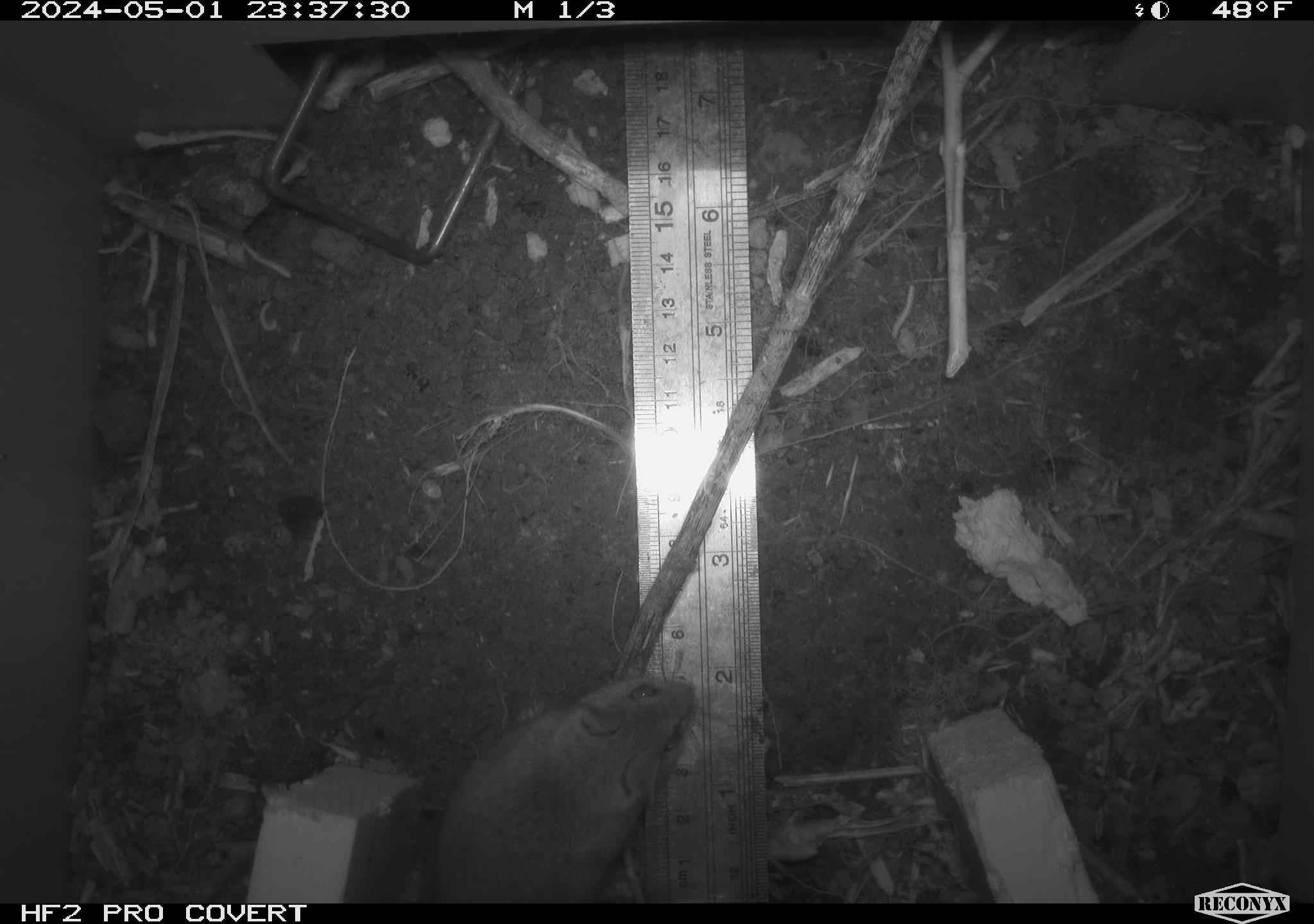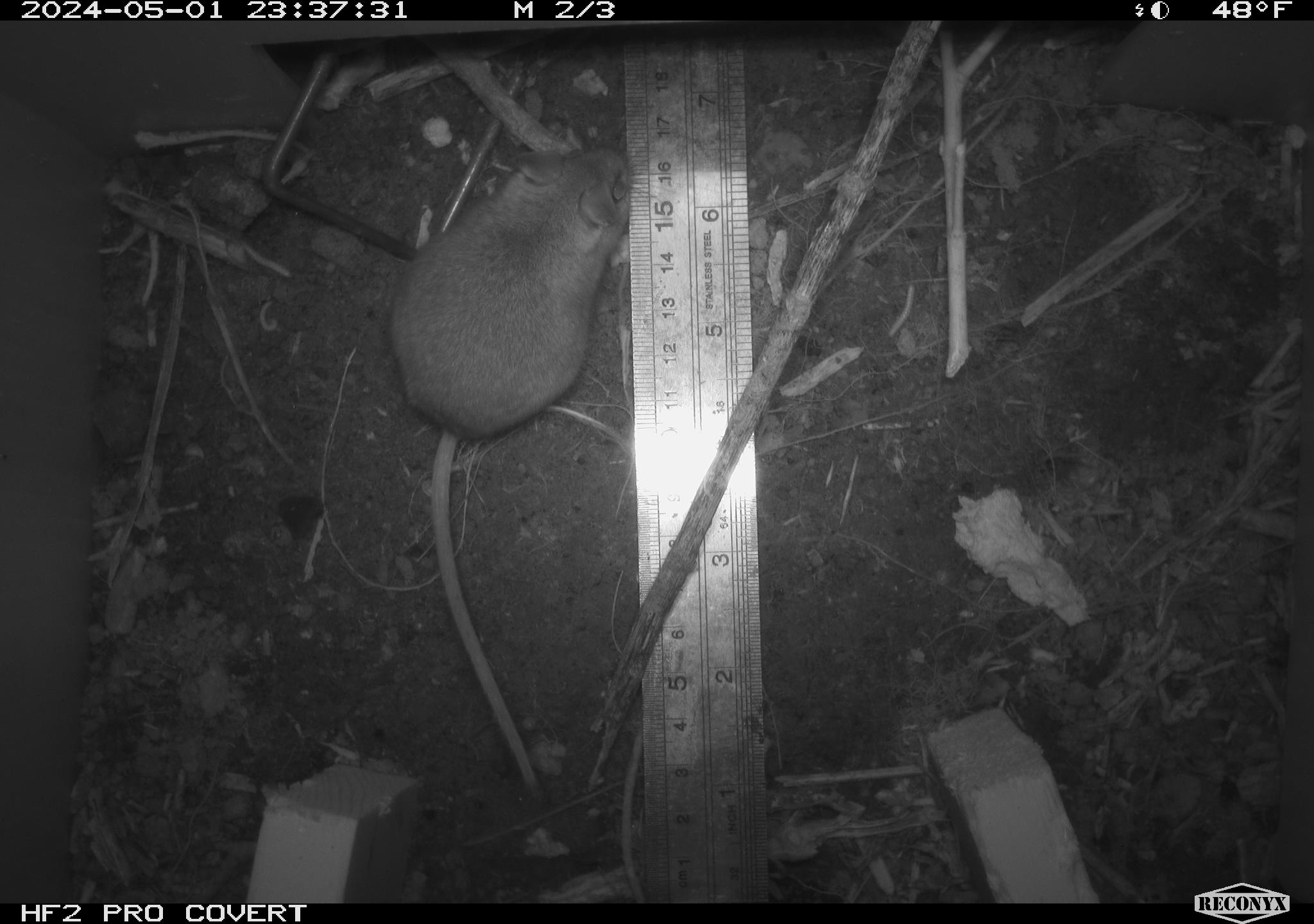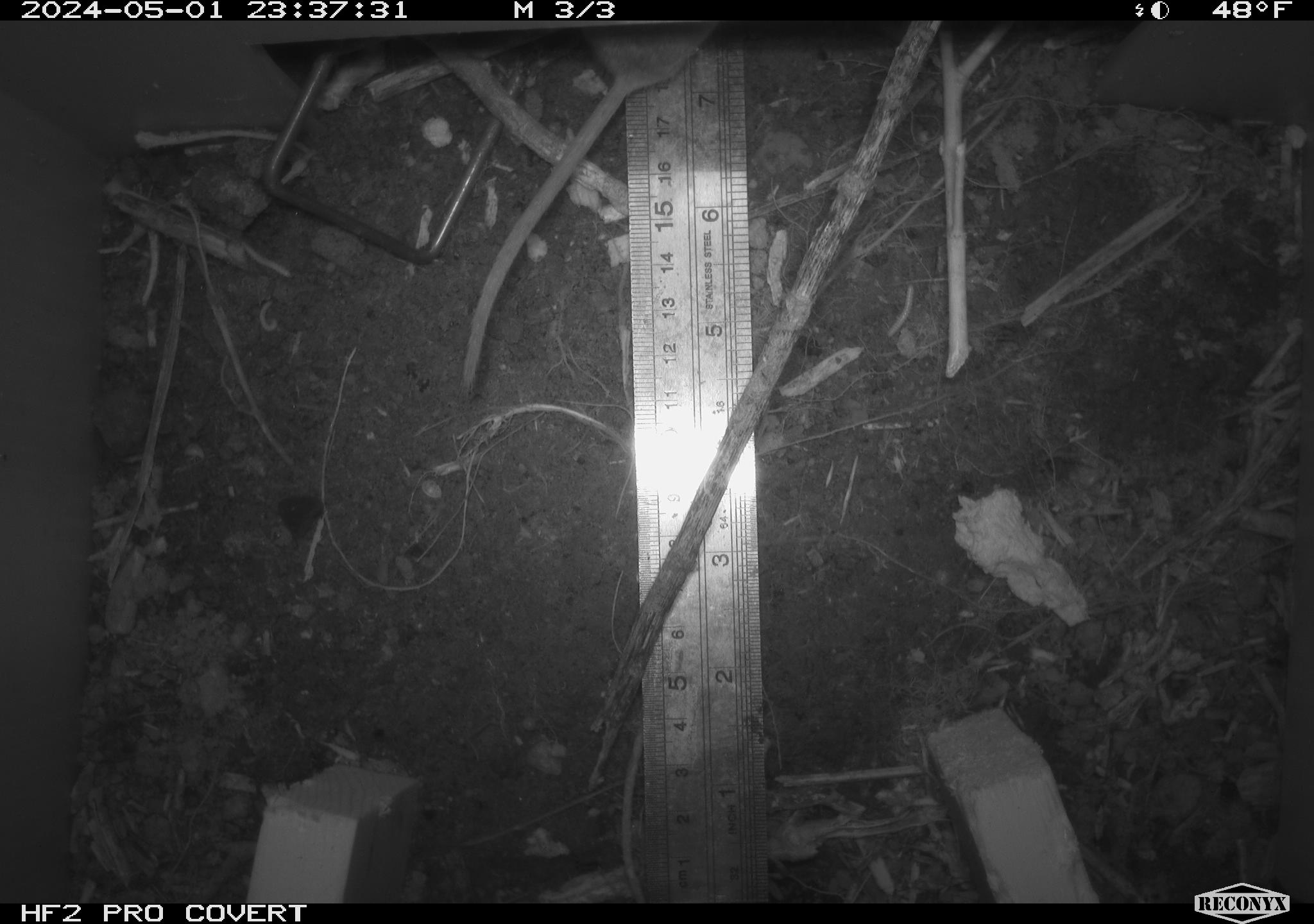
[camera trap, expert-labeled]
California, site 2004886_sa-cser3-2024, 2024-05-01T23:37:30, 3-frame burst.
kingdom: Animalia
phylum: Chordata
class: Mammalia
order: Rodentia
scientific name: Rodentia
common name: rodent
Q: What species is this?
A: Rodent (Rodentia).